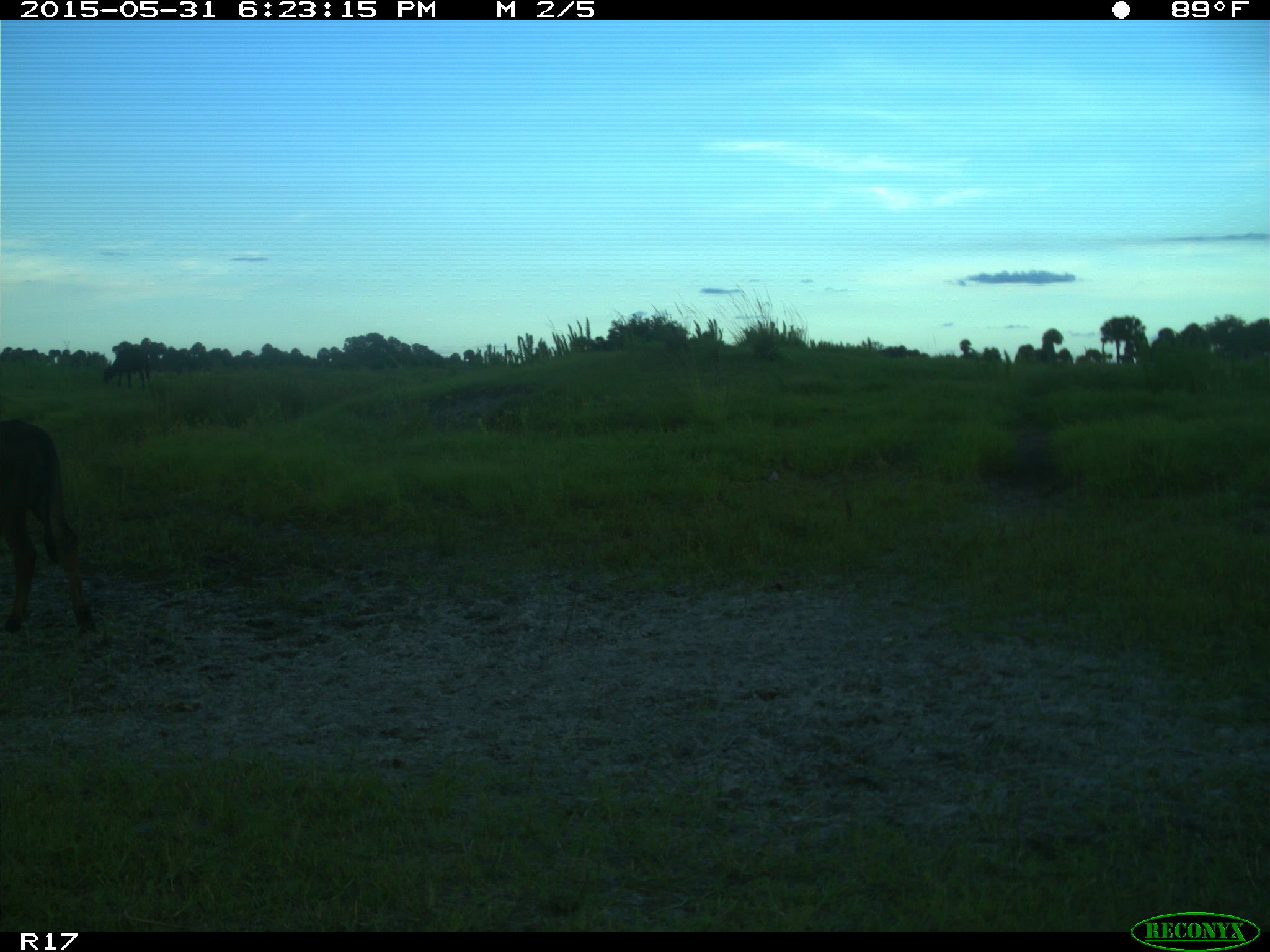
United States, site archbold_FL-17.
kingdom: Animalia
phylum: Chordata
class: Mammalia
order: Artiodactyla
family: Bovidae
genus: Bos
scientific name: Bos taurus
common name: domestic cow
Bos taurus (domestic cow).